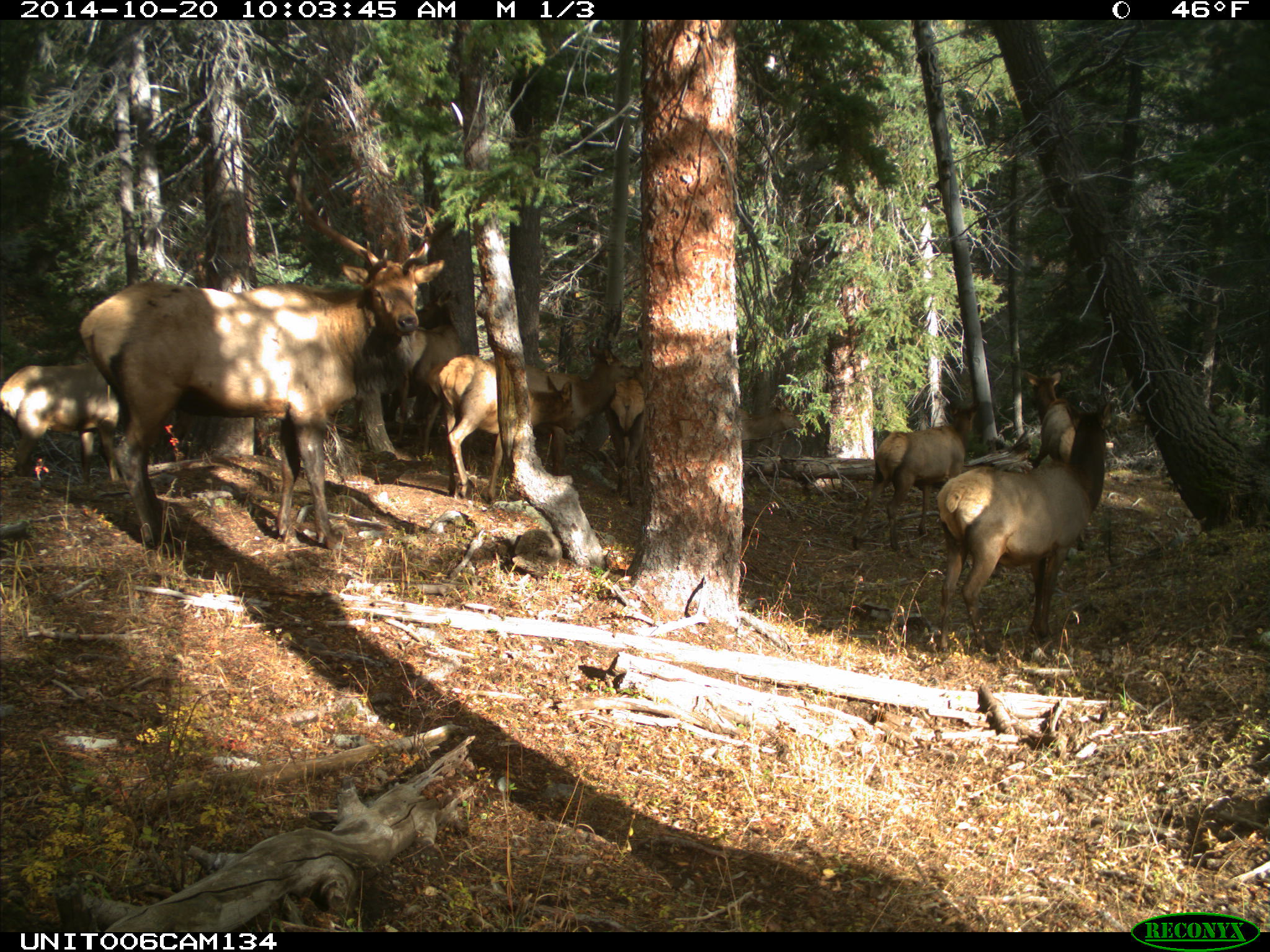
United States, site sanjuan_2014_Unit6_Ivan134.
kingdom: Animalia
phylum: Chordata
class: Mammalia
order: Artiodactyla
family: Cervidae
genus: Cervus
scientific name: Cervus elaphus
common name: red deer